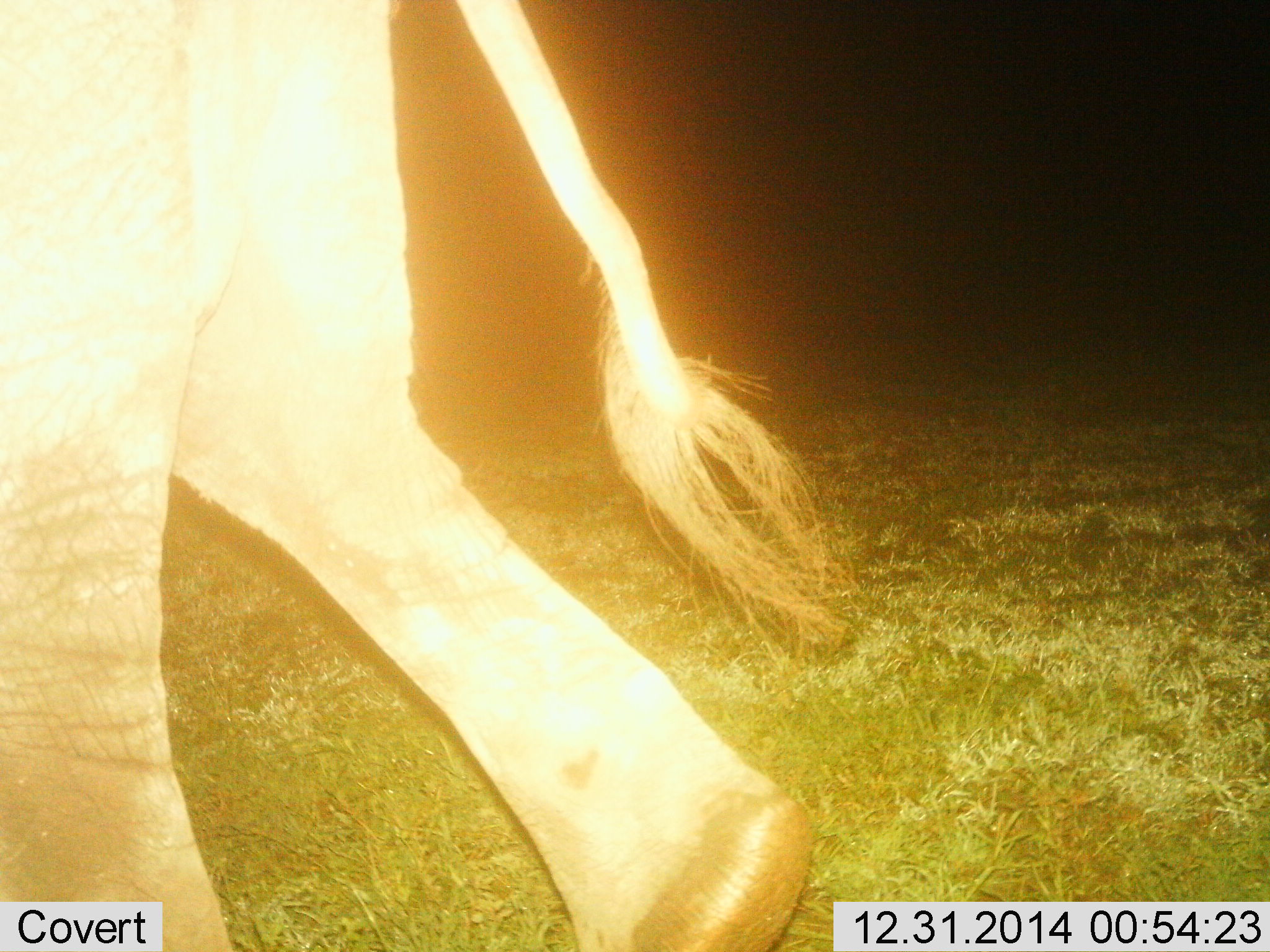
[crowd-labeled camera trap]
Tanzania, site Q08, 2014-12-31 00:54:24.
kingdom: Animalia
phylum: Chordata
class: Mammalia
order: Proboscidea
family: Elephantidae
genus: Loxodonta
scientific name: Loxodonta africana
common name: african bush elephant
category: elephant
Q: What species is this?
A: Elephant (african bush elephant) (Loxodonta africana).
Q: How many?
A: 1.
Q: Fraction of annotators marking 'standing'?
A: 20%.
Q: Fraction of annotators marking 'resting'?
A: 0%.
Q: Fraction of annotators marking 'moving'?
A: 80%.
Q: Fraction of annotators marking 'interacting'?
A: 0%.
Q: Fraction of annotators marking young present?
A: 0%.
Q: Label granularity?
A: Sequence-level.